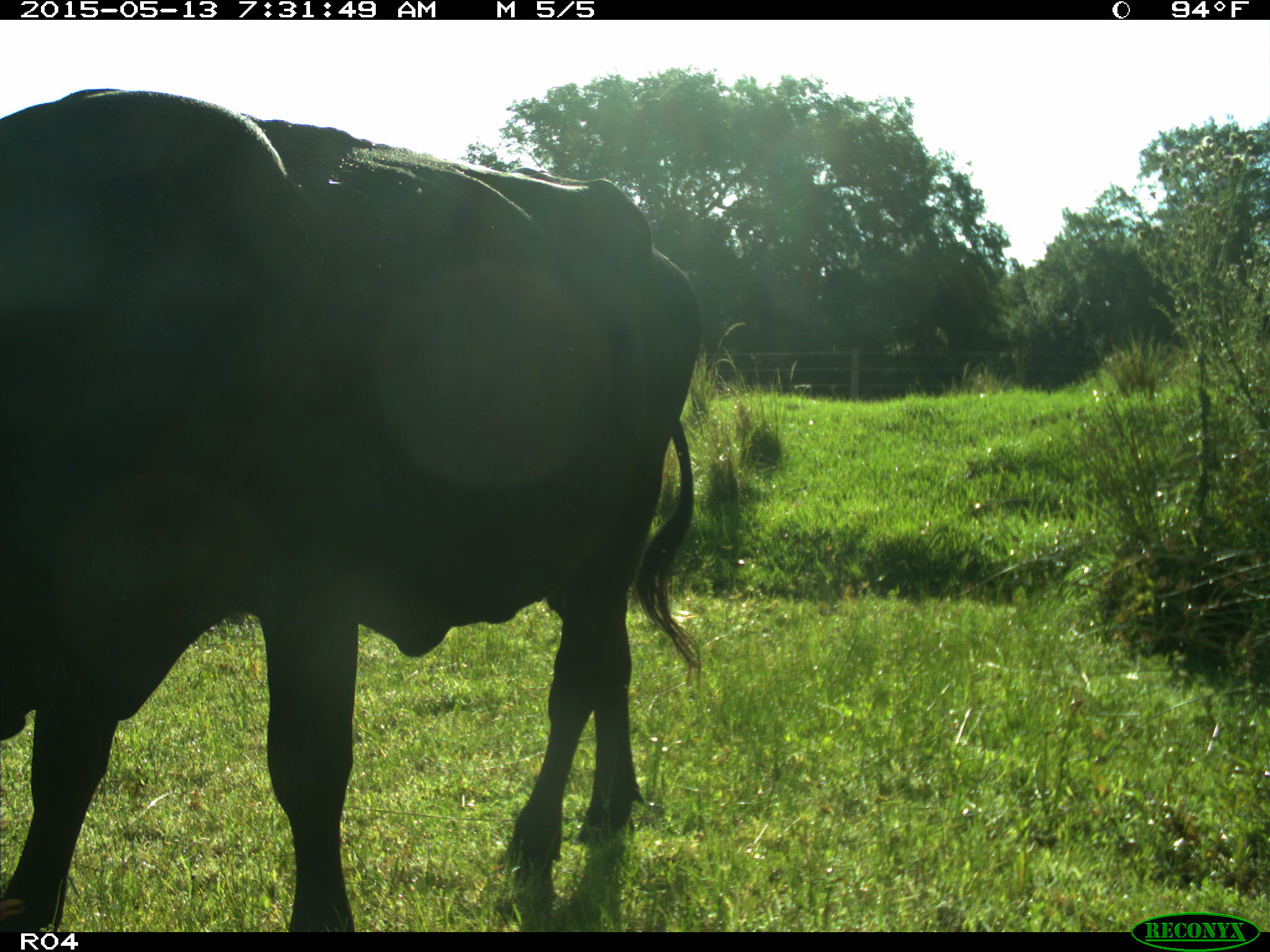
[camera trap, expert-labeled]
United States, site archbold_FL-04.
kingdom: Animalia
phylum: Chordata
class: Mammalia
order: Artiodactyla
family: Bovidae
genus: Bos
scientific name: Bos taurus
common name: domestic cow